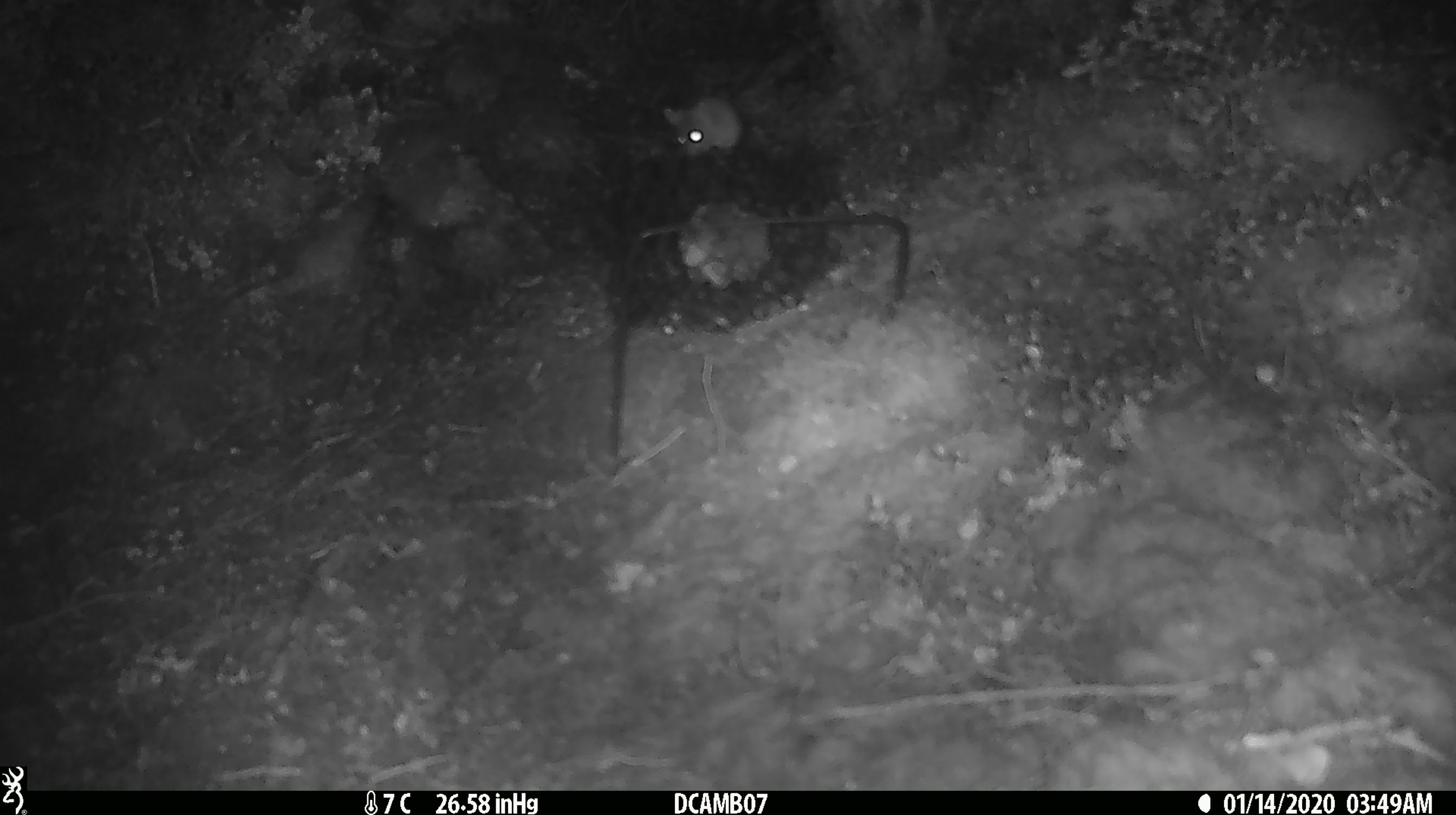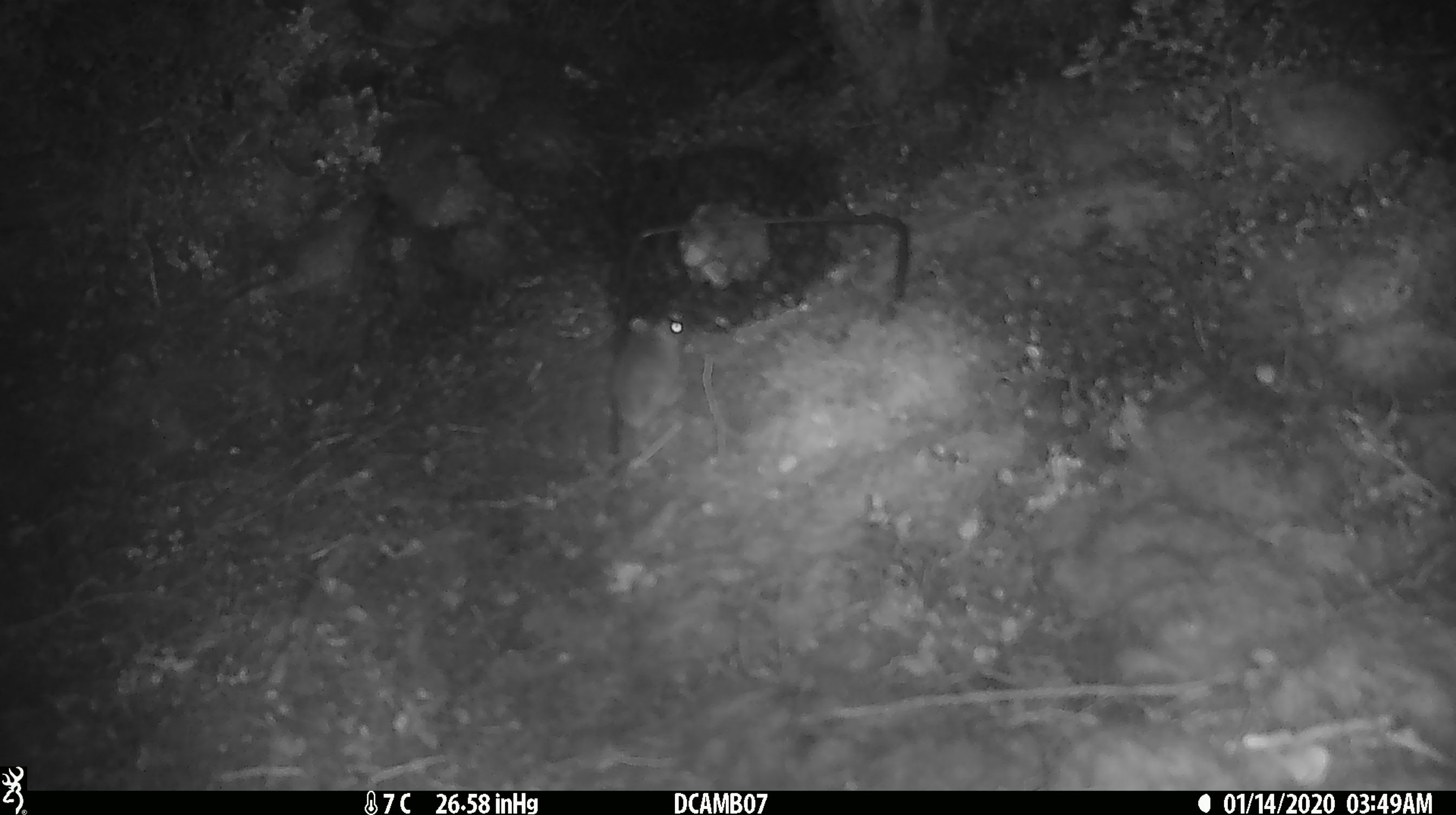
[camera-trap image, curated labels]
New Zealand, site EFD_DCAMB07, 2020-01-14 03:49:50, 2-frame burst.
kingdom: Animalia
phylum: Chordata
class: Mammalia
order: Rodentia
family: Muridae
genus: Mus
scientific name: Mus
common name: mouse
Mouse (Mus).